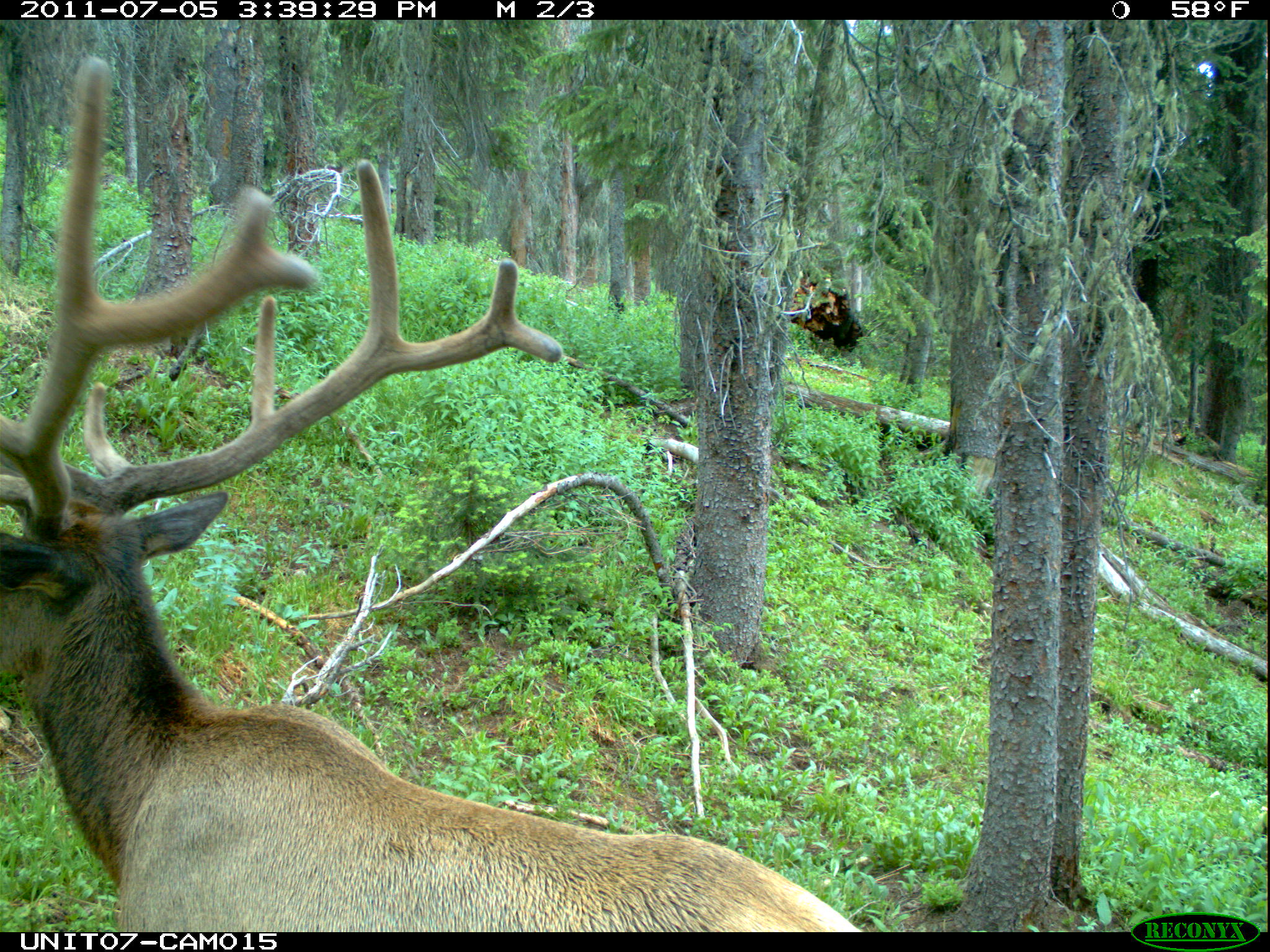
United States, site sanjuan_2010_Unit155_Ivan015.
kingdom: Animalia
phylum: Chordata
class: Mammalia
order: Artiodactyla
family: Cervidae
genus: Cervus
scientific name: Cervus elaphus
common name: red deer